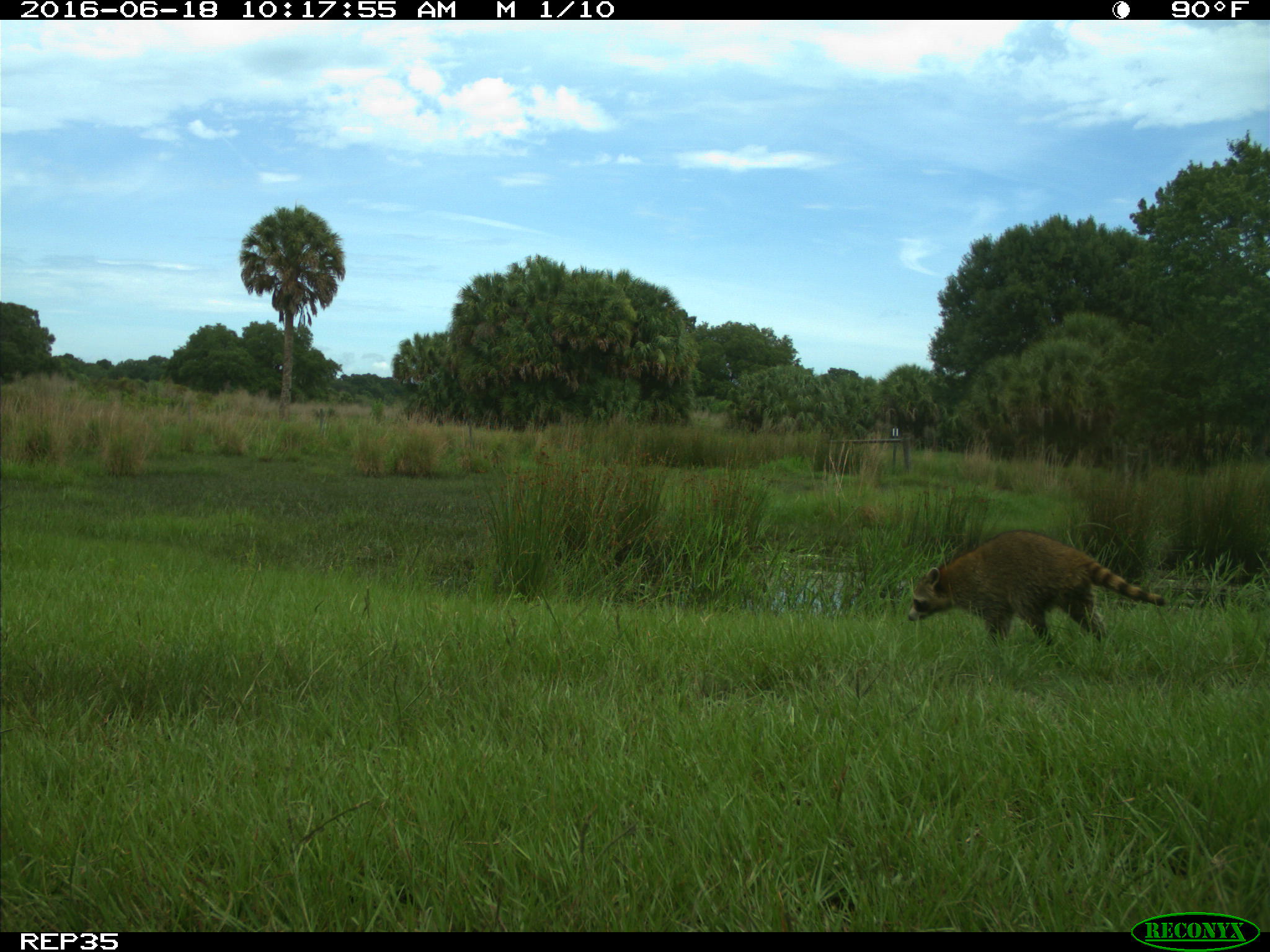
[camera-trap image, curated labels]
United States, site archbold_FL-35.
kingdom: Animalia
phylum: Chordata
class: Mammalia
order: Carnivora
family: Procyonidae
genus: Procyon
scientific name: Procyon lotor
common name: common raccoon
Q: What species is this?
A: Procyon lotor (common raccoon).